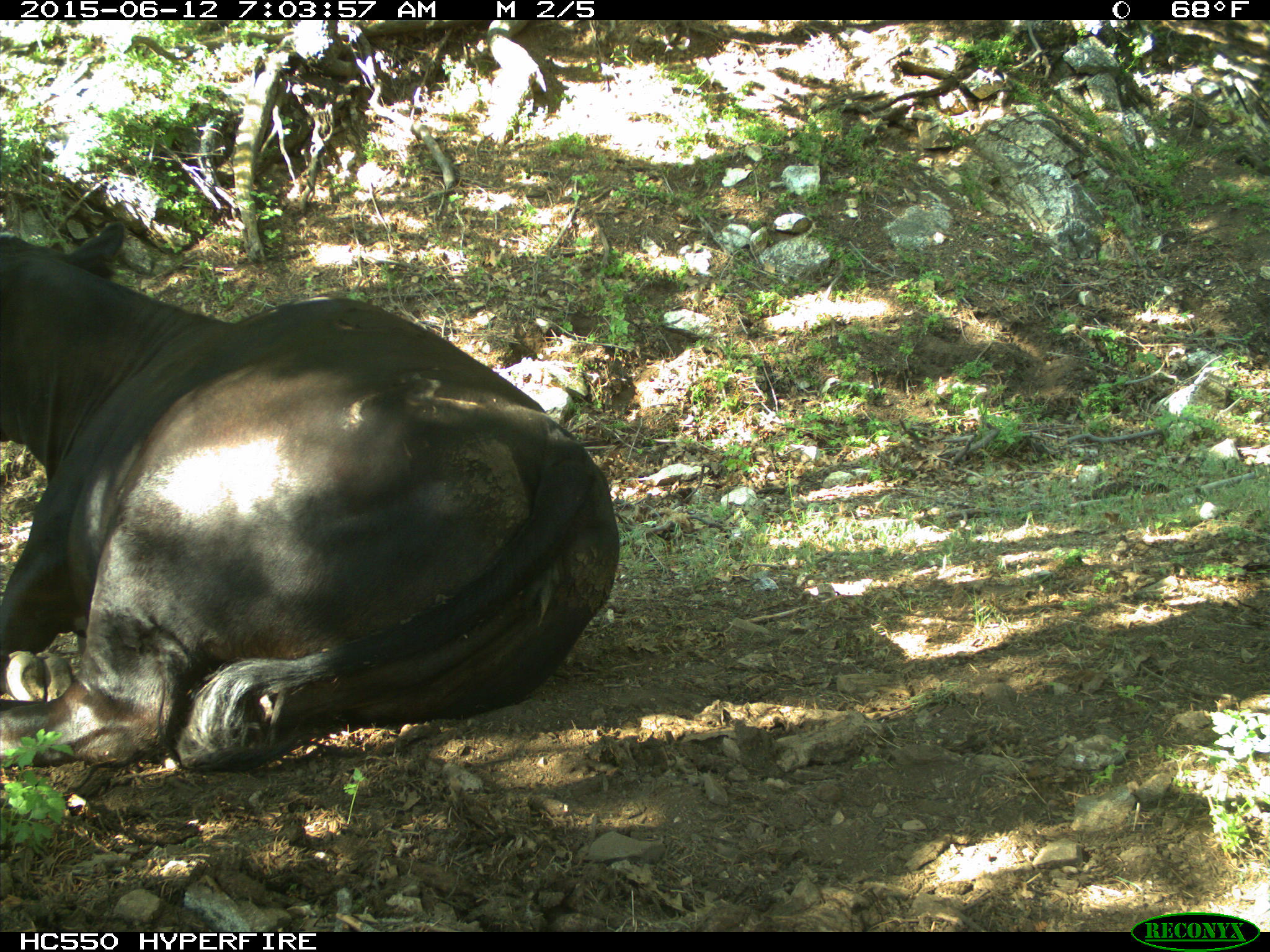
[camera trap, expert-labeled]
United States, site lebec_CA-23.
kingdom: Animalia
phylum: Chordata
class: Mammalia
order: Artiodactyla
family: Bovidae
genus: Bos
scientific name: Bos taurus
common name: domestic cow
Bos taurus (domestic cow).